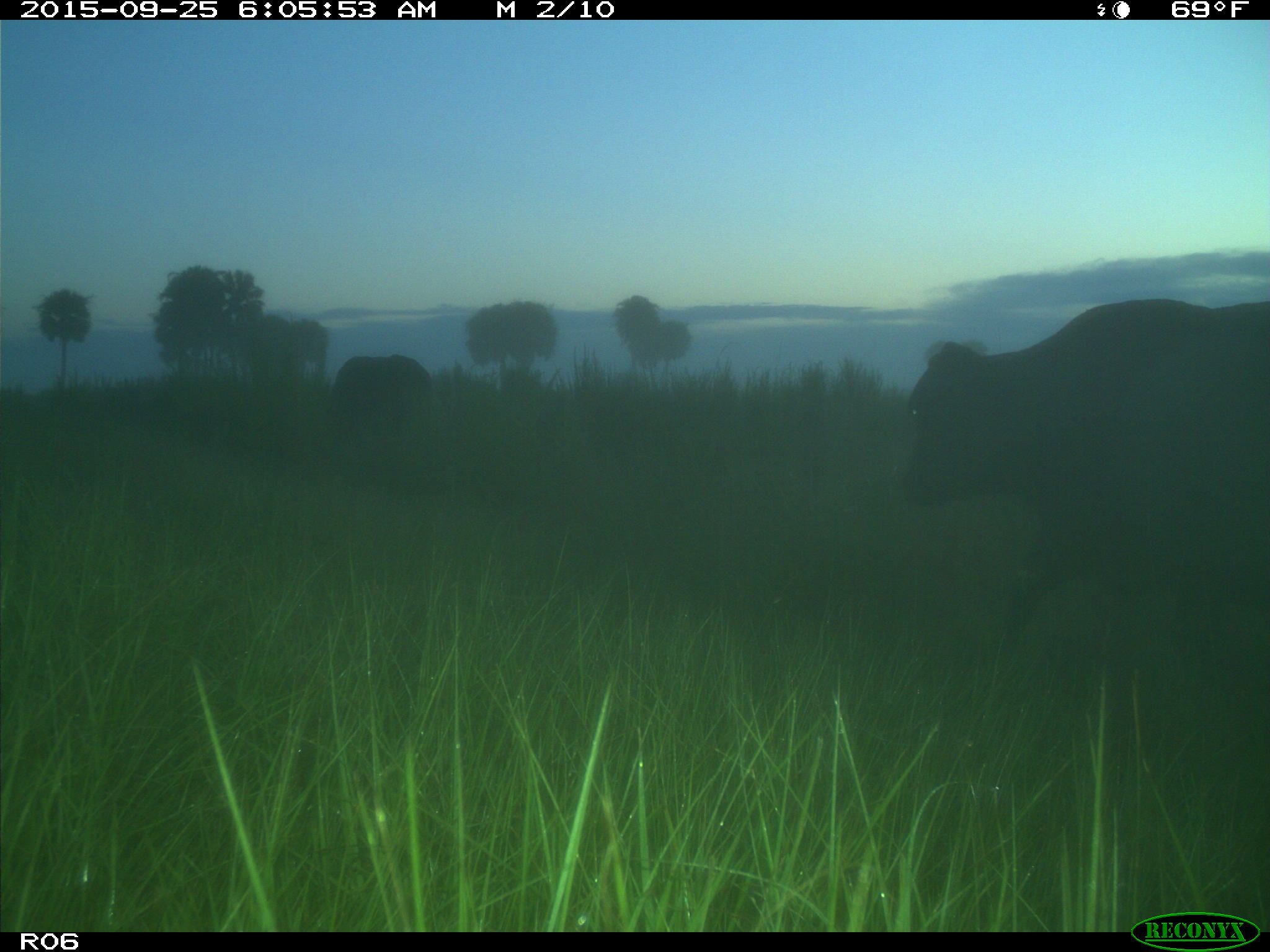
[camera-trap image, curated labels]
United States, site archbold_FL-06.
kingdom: Animalia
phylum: Chordata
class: Mammalia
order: Artiodactyla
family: Bovidae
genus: Bos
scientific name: Bos taurus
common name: domestic cow